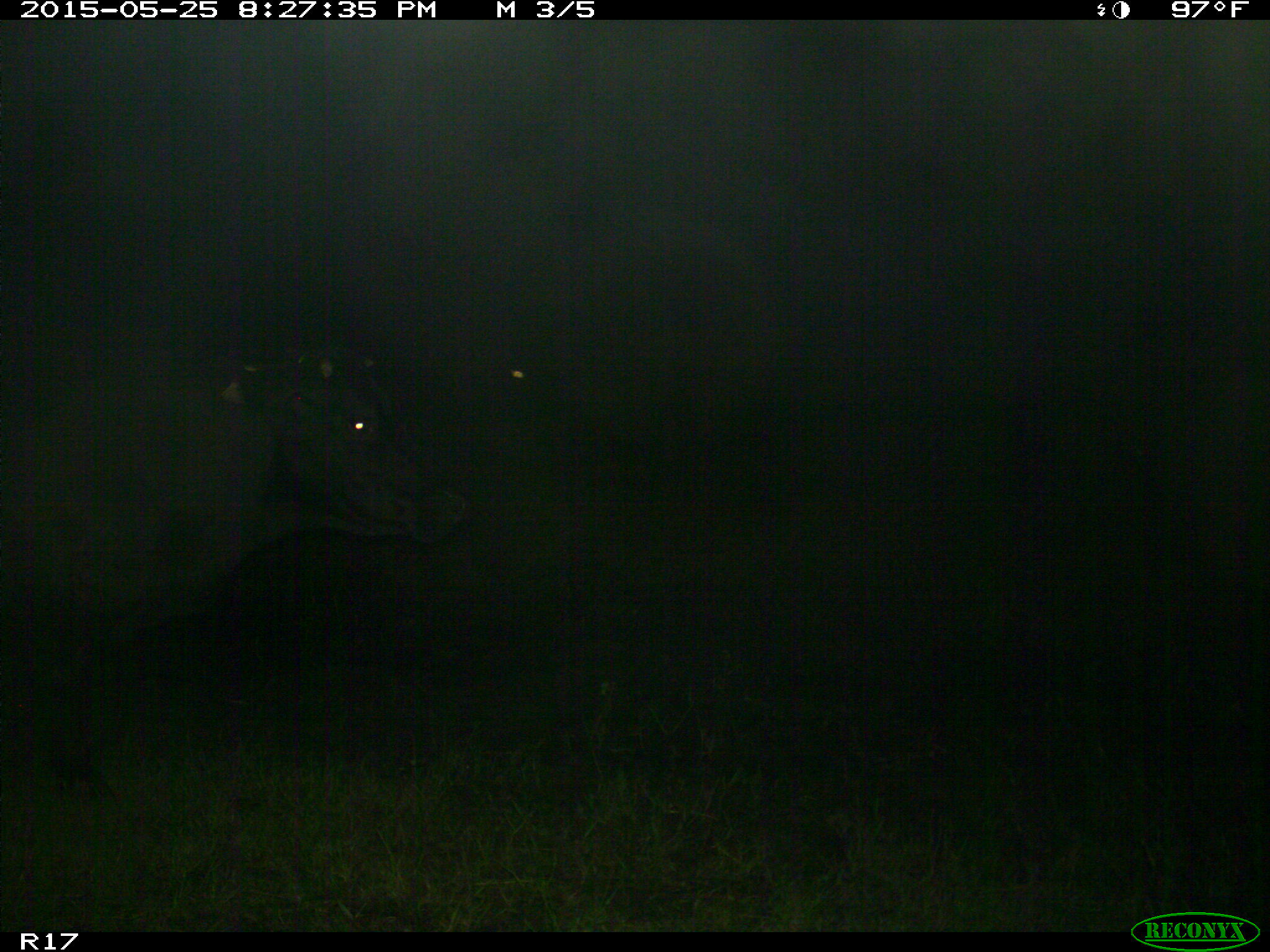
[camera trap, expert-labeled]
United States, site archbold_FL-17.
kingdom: Animalia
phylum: Chordata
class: Mammalia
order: Artiodactyla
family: Bovidae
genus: Bos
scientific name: Bos taurus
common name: domestic cow